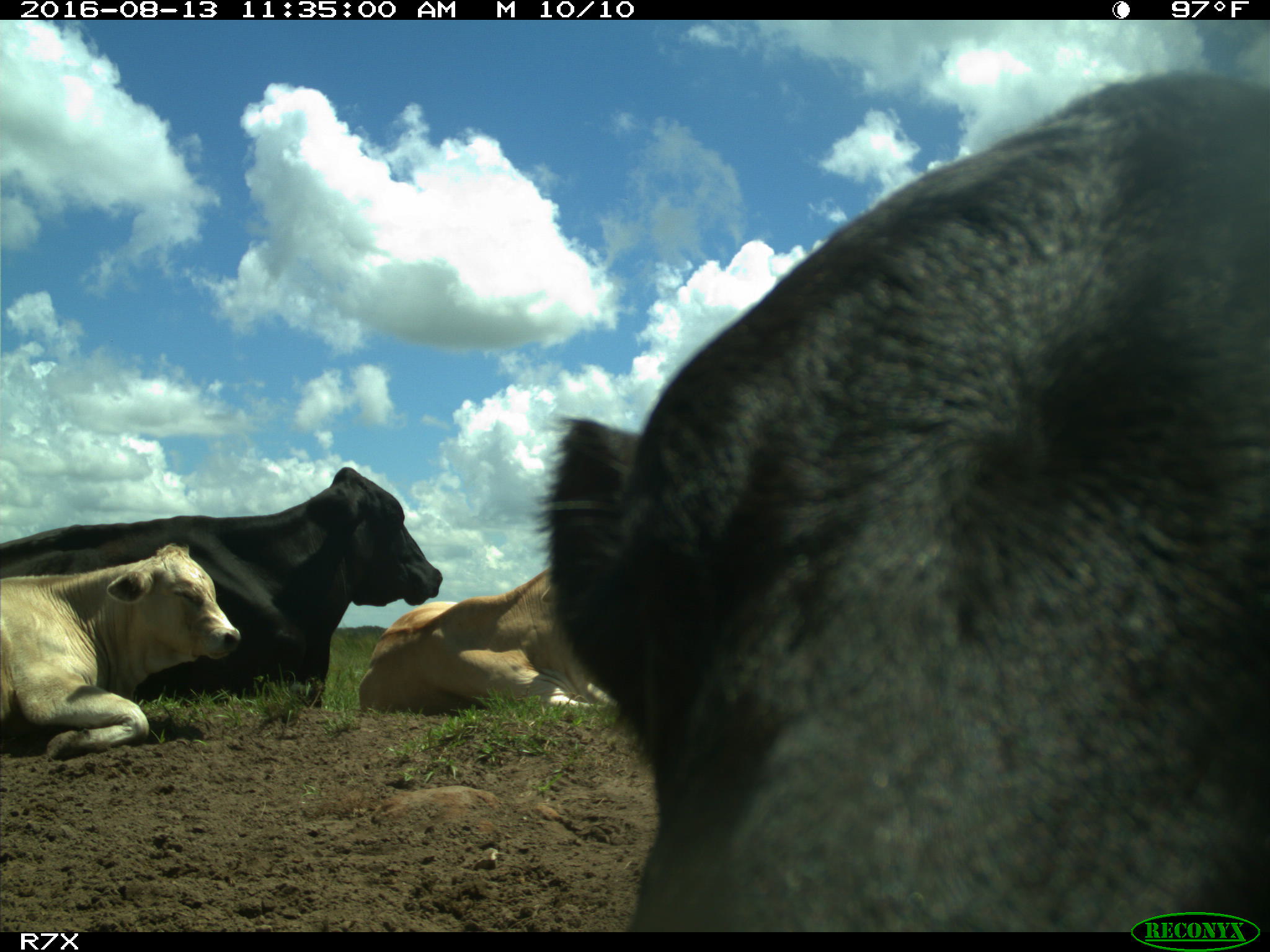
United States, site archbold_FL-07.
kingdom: Animalia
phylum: Chordata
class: Mammalia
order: Artiodactyla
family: Bovidae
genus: Bos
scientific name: Bos taurus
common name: domestic cow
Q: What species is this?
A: Bos taurus (domestic cow).